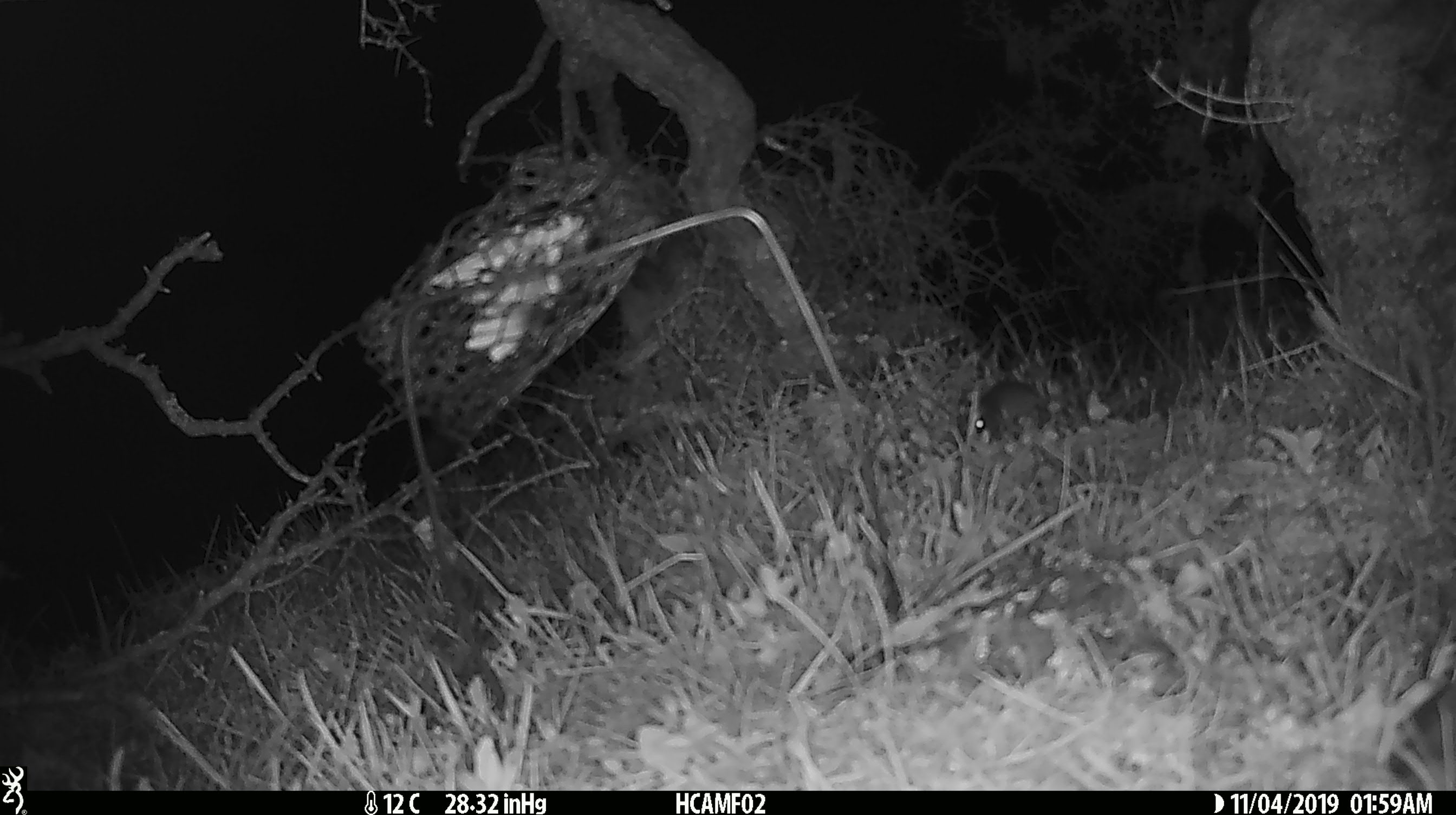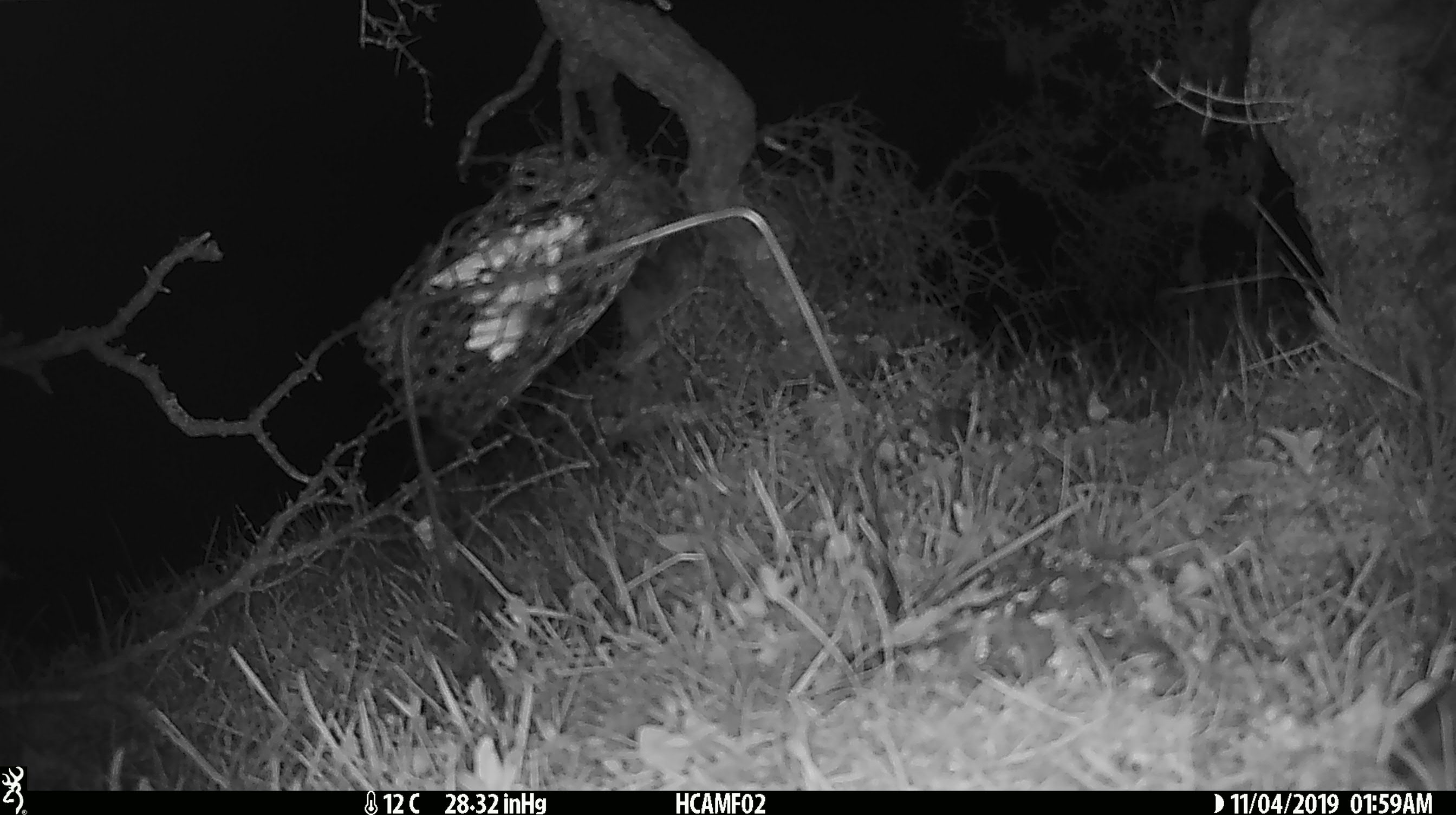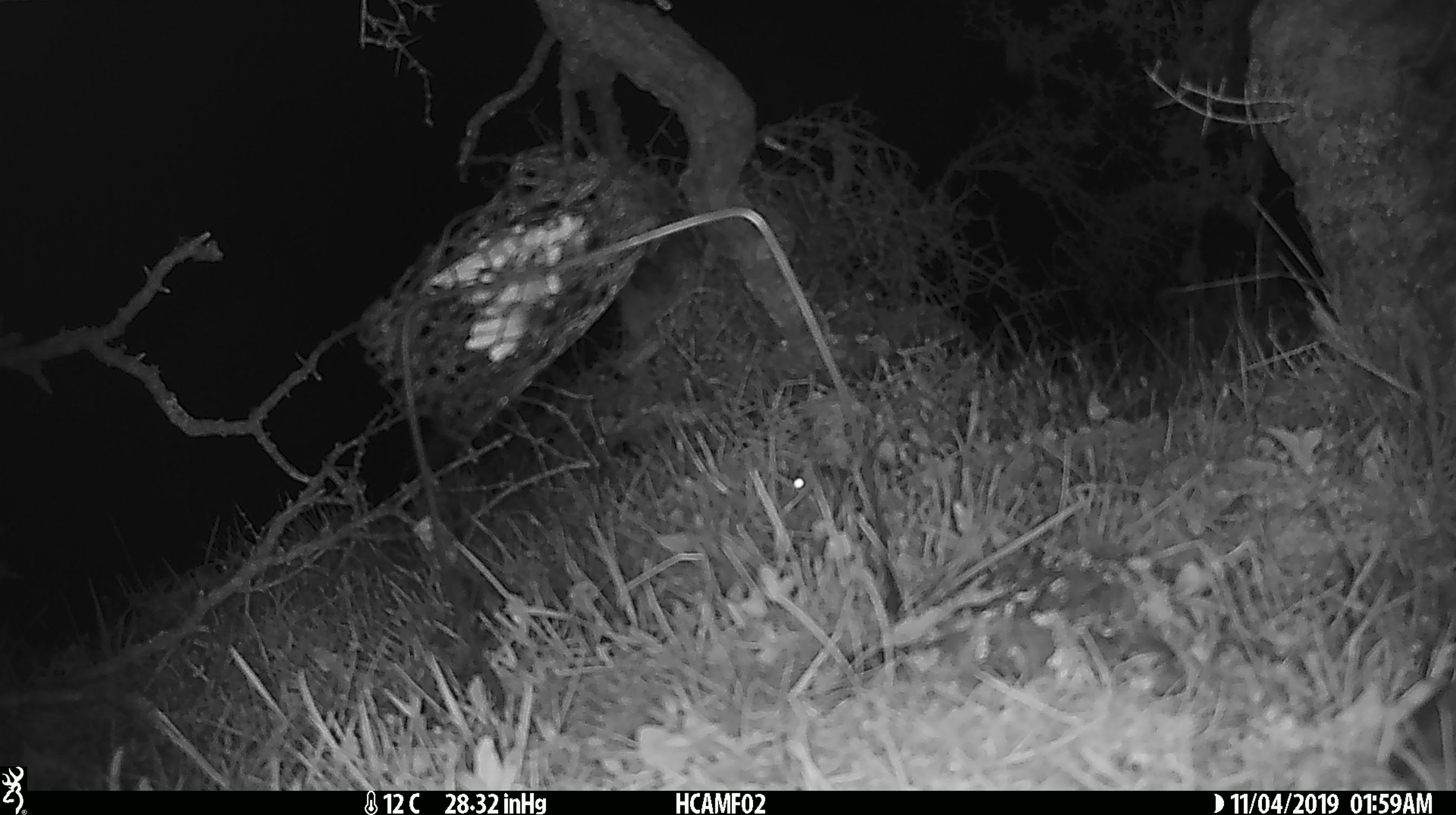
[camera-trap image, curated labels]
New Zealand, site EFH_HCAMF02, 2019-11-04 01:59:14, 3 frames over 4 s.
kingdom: Animalia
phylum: Chordata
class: Mammalia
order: Rodentia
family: Muridae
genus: Mus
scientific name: Mus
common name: mouse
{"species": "mouse (Mus)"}